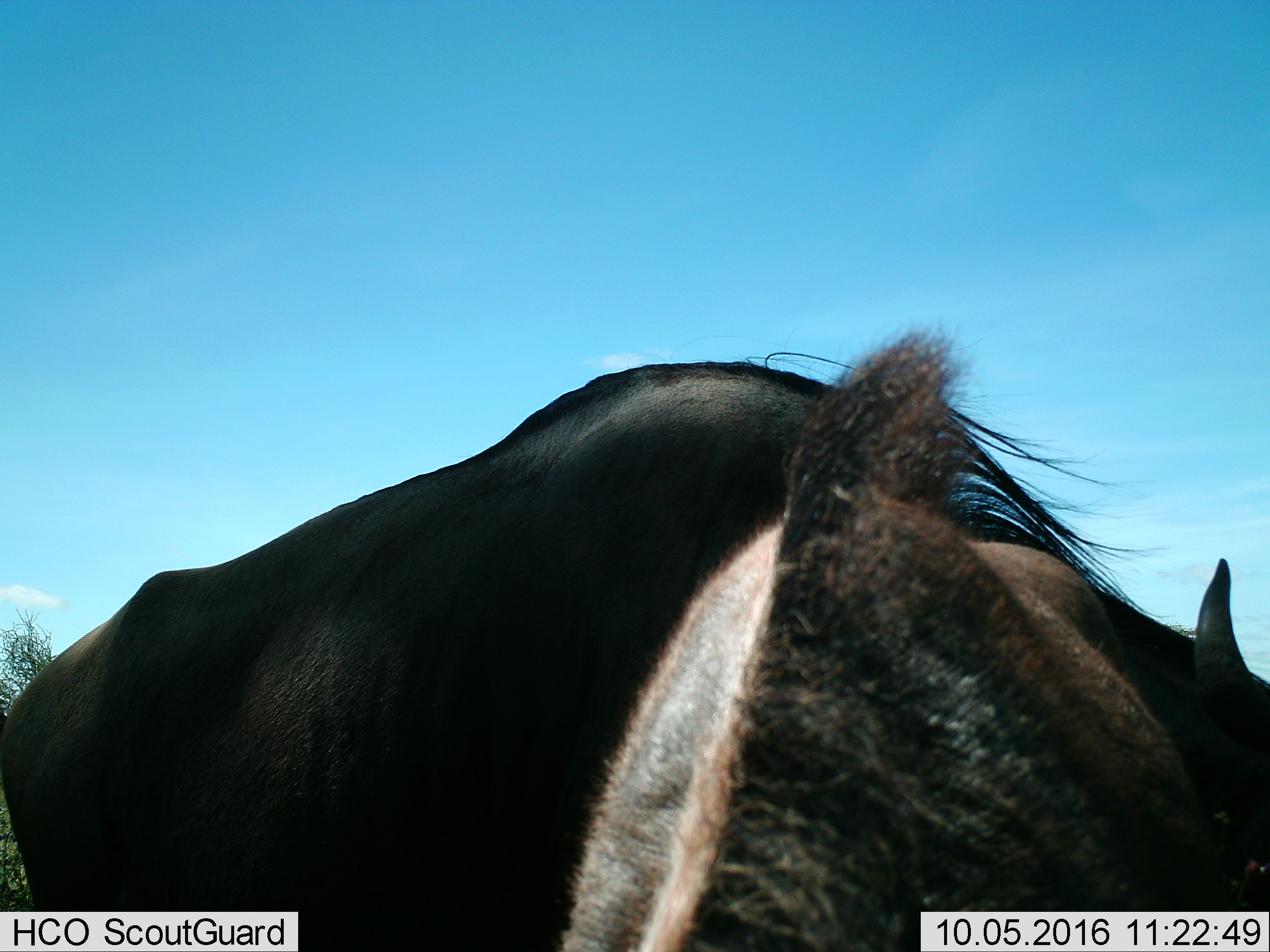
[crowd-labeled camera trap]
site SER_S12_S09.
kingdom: Animalia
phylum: Chordata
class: Mammalia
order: Artiodactyla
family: Bovidae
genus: Connochaetes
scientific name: Connochaetes taurinus taurinus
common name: blue wildebeest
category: wildebeestblue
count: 2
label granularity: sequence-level